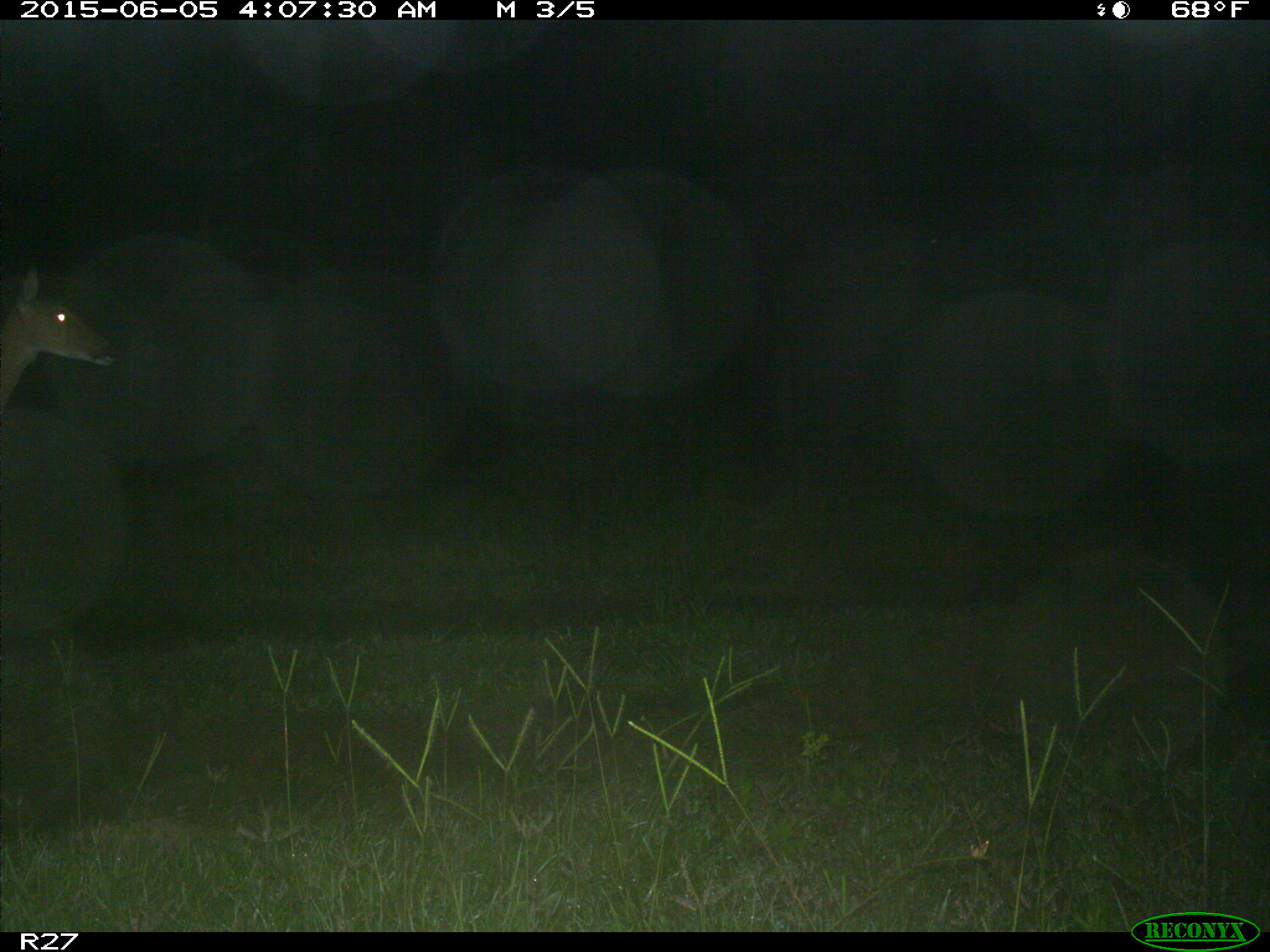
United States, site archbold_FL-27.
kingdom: Animalia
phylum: Chordata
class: Mammalia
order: Artiodactyla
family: Cervidae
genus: Odocoileus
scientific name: Odocoileus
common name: deer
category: unidentified deer